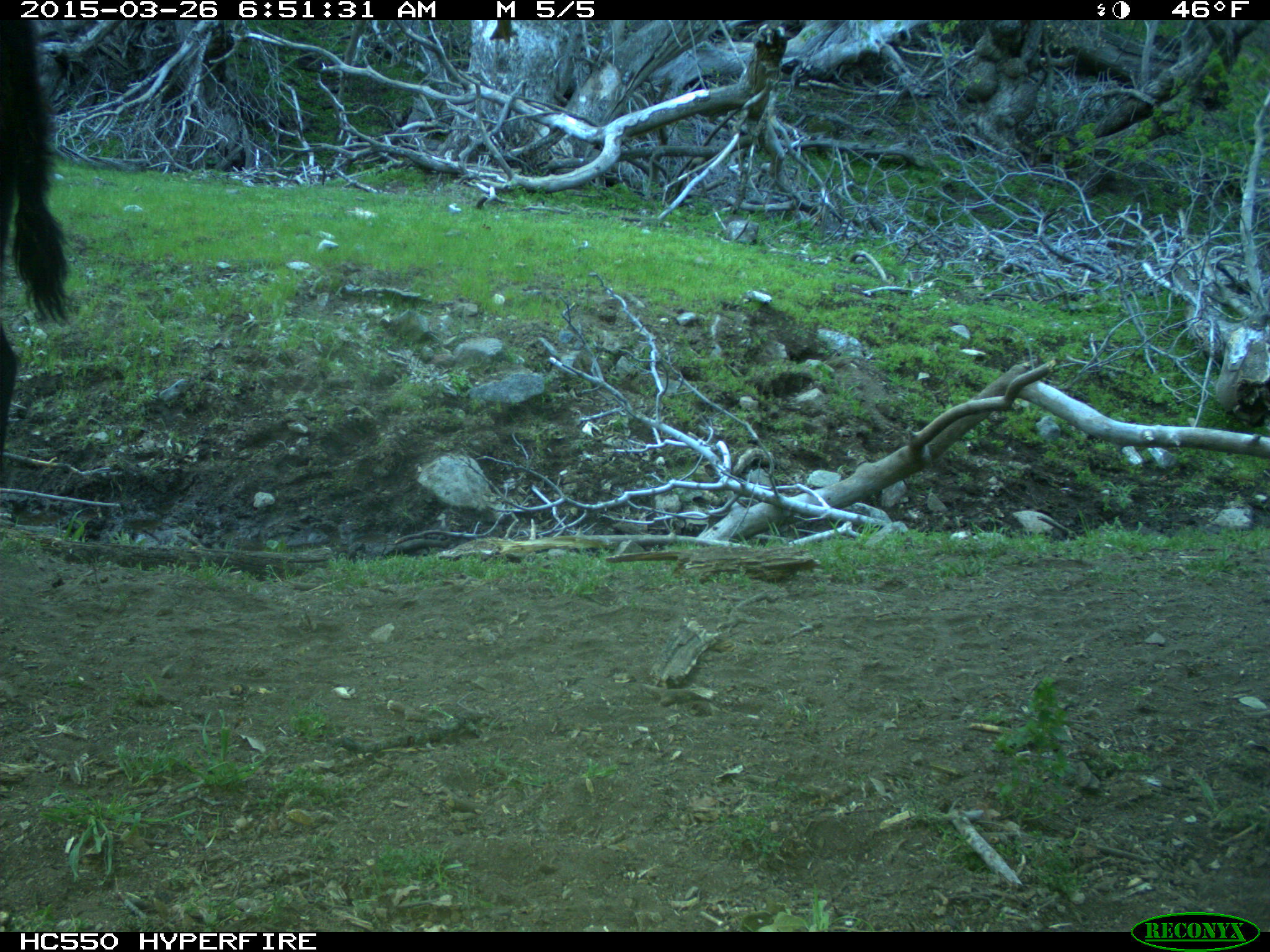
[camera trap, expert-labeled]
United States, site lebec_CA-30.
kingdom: Animalia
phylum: Chordata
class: Mammalia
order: Artiodactyla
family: Bovidae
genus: Bos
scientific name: Bos taurus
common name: domestic cow